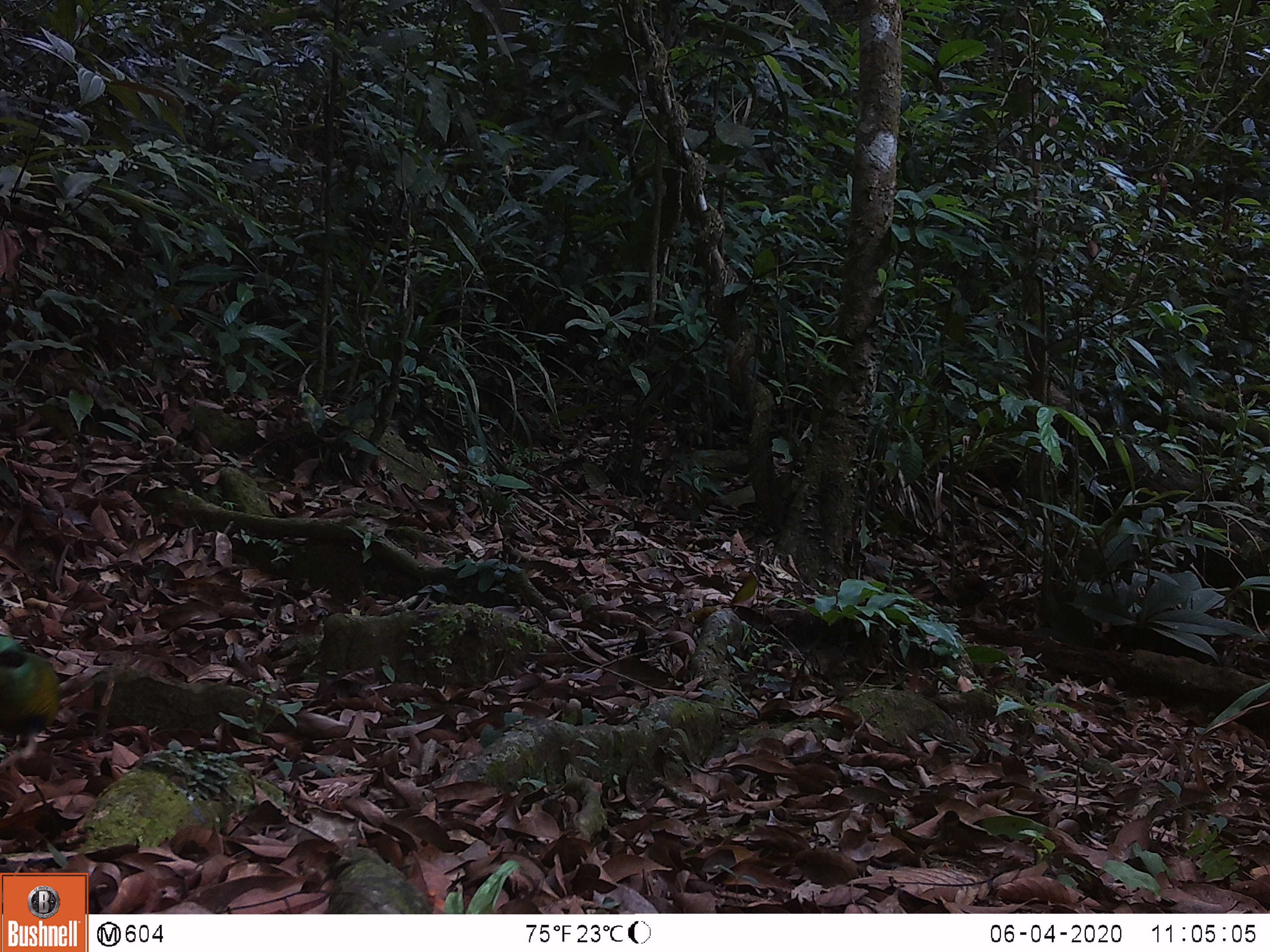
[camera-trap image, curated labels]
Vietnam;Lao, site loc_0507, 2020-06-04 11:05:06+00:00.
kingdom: Animalia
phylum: Chordata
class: Aves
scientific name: Aves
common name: bird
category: unidentified bird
Unidentified bird (bird) (Aves). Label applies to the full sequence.